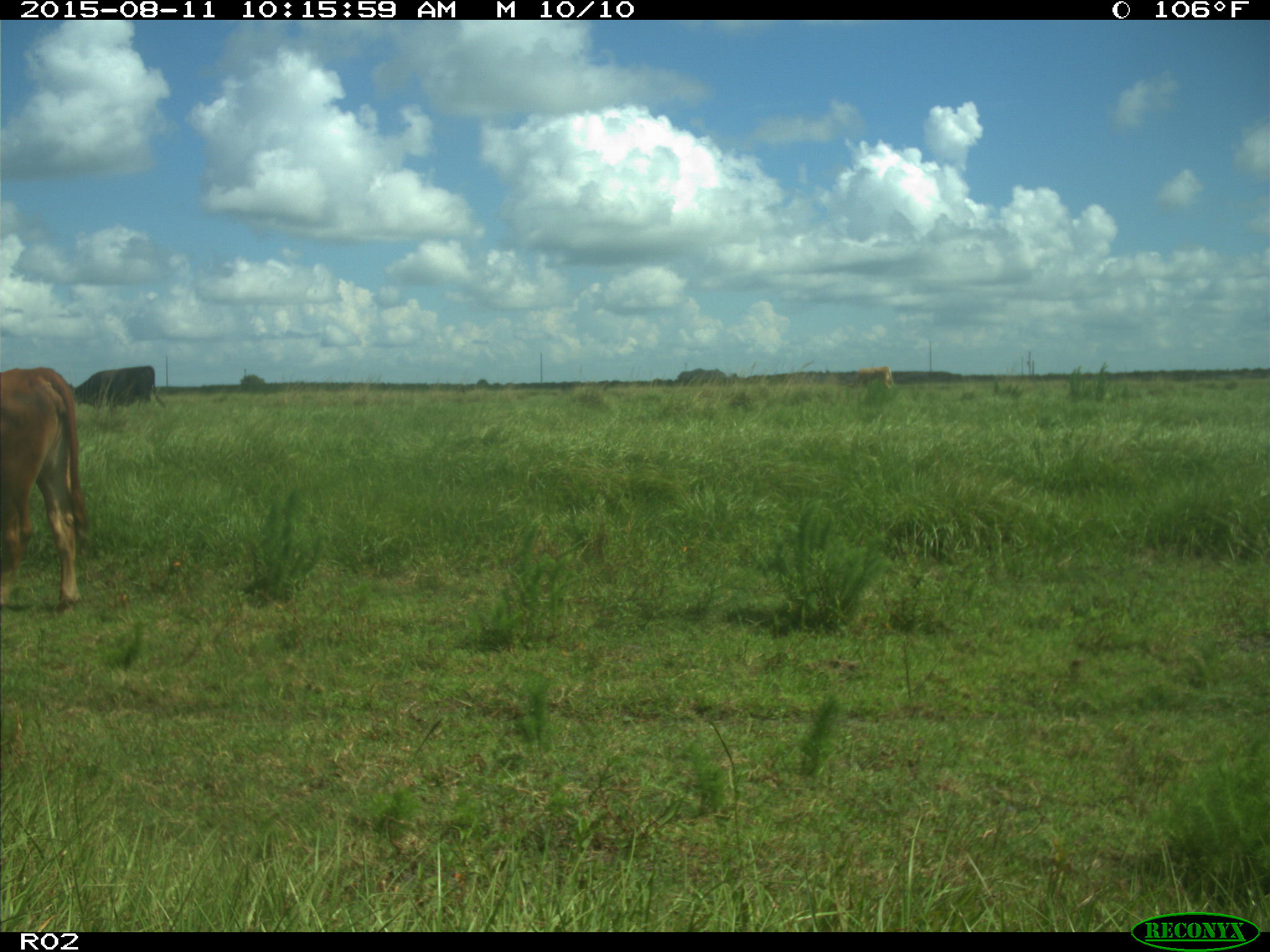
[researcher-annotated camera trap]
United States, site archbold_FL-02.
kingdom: Animalia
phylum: Chordata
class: Mammalia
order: Artiodactyla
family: Bovidae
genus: Bos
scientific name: Bos taurus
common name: domestic cow